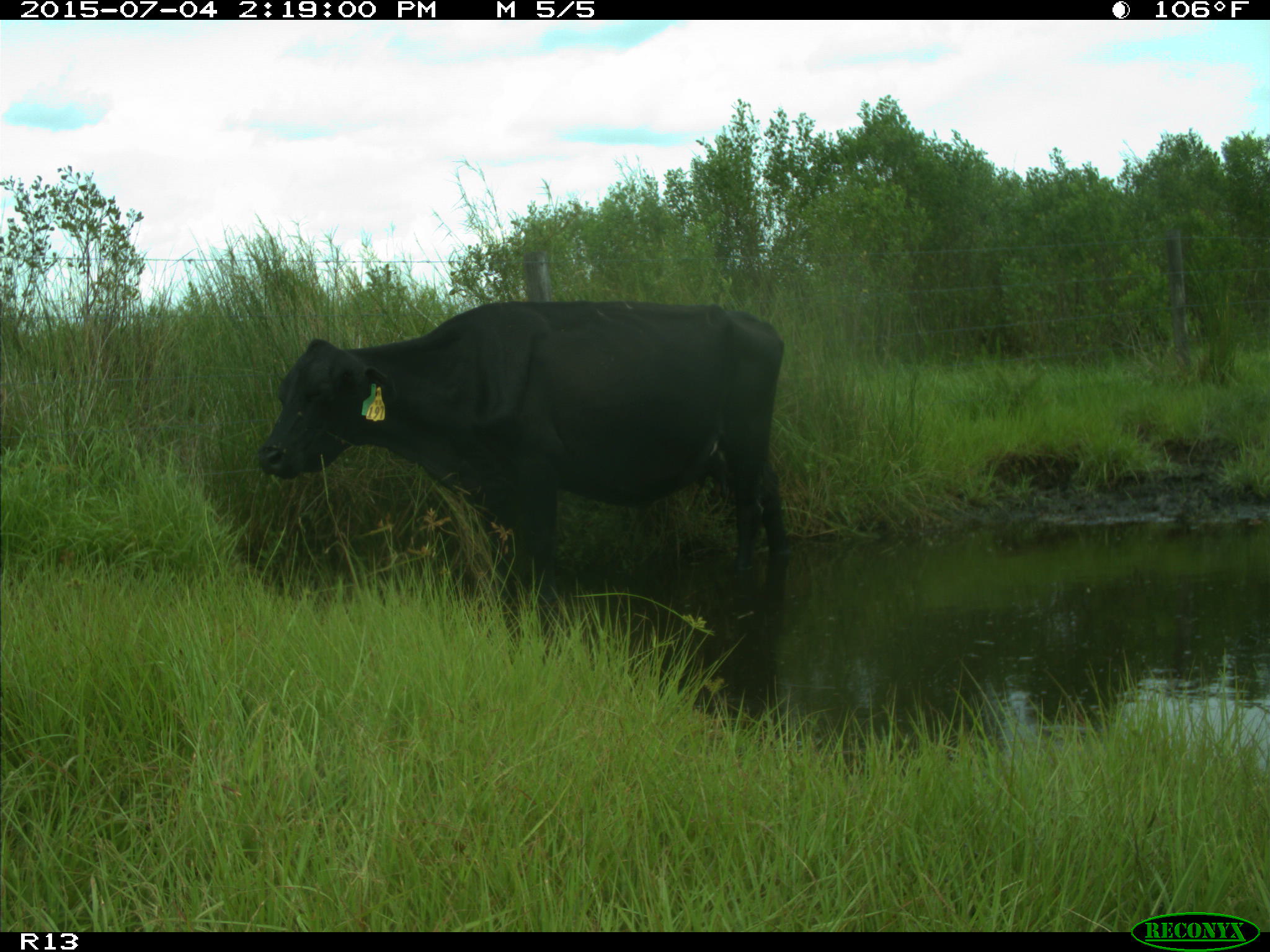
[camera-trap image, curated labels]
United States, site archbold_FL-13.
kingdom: Animalia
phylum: Chordata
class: Mammalia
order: Artiodactyla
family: Bovidae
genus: Bos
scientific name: Bos taurus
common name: domestic cow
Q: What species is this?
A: Bos taurus (domestic cow).